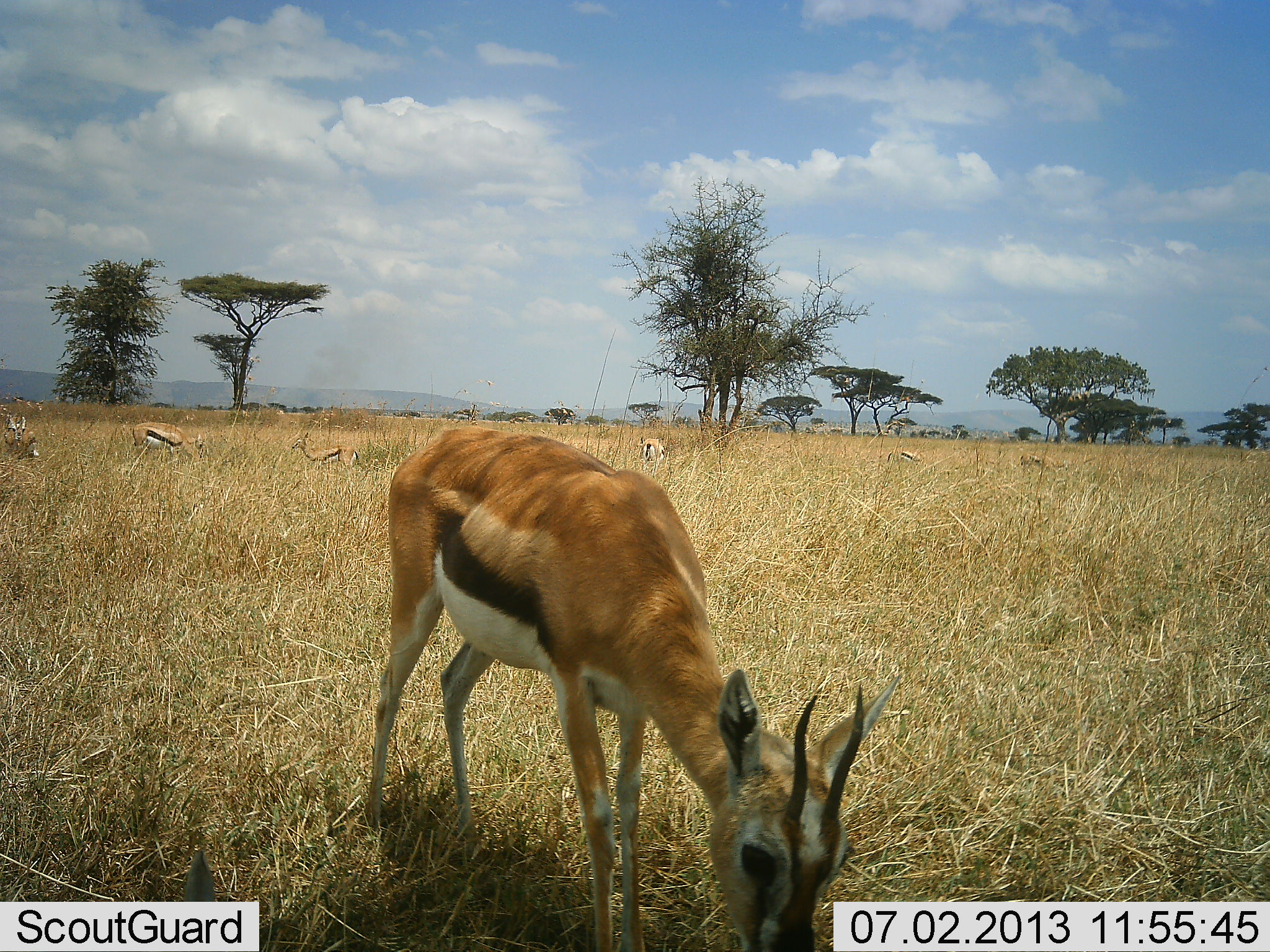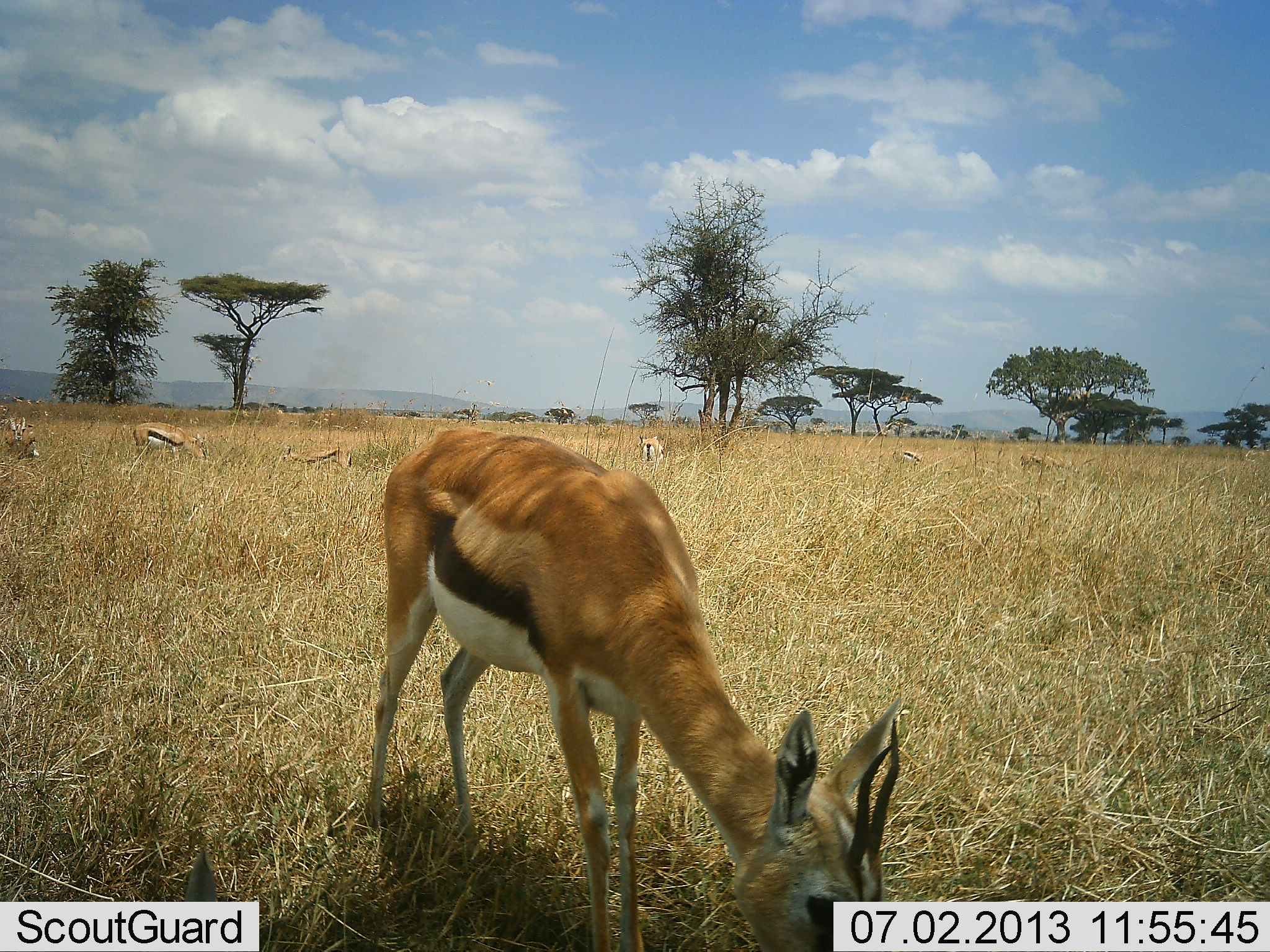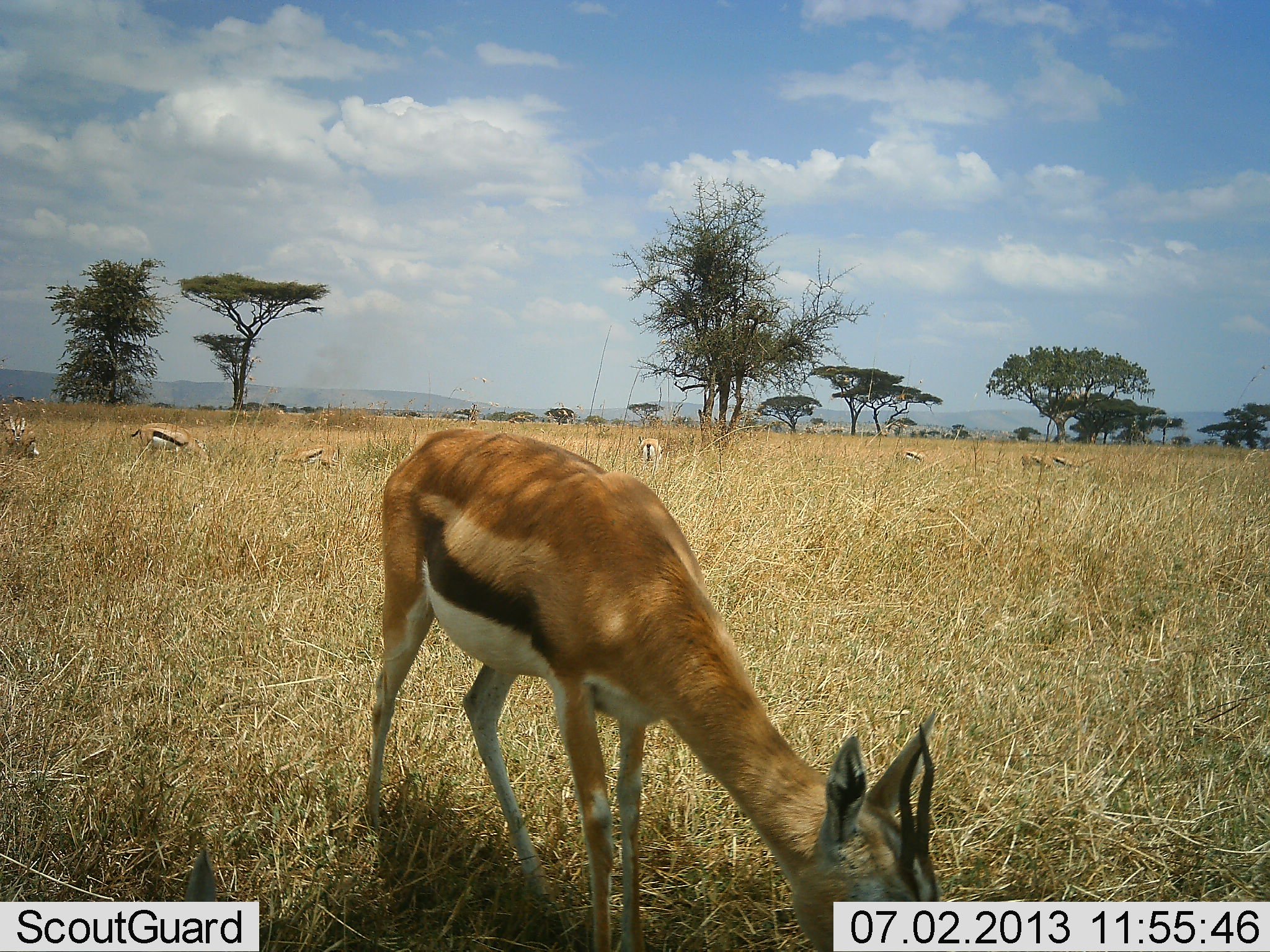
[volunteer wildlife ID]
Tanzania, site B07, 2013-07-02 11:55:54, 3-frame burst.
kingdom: Animalia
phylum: Chordata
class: Mammalia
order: Artiodactyla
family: Bovidae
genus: Eudorcas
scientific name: Eudorcas thomsonii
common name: thomson's gazelle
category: gazellethomsons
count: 7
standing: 30%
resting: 10%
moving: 0%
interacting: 0%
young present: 0%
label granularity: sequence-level